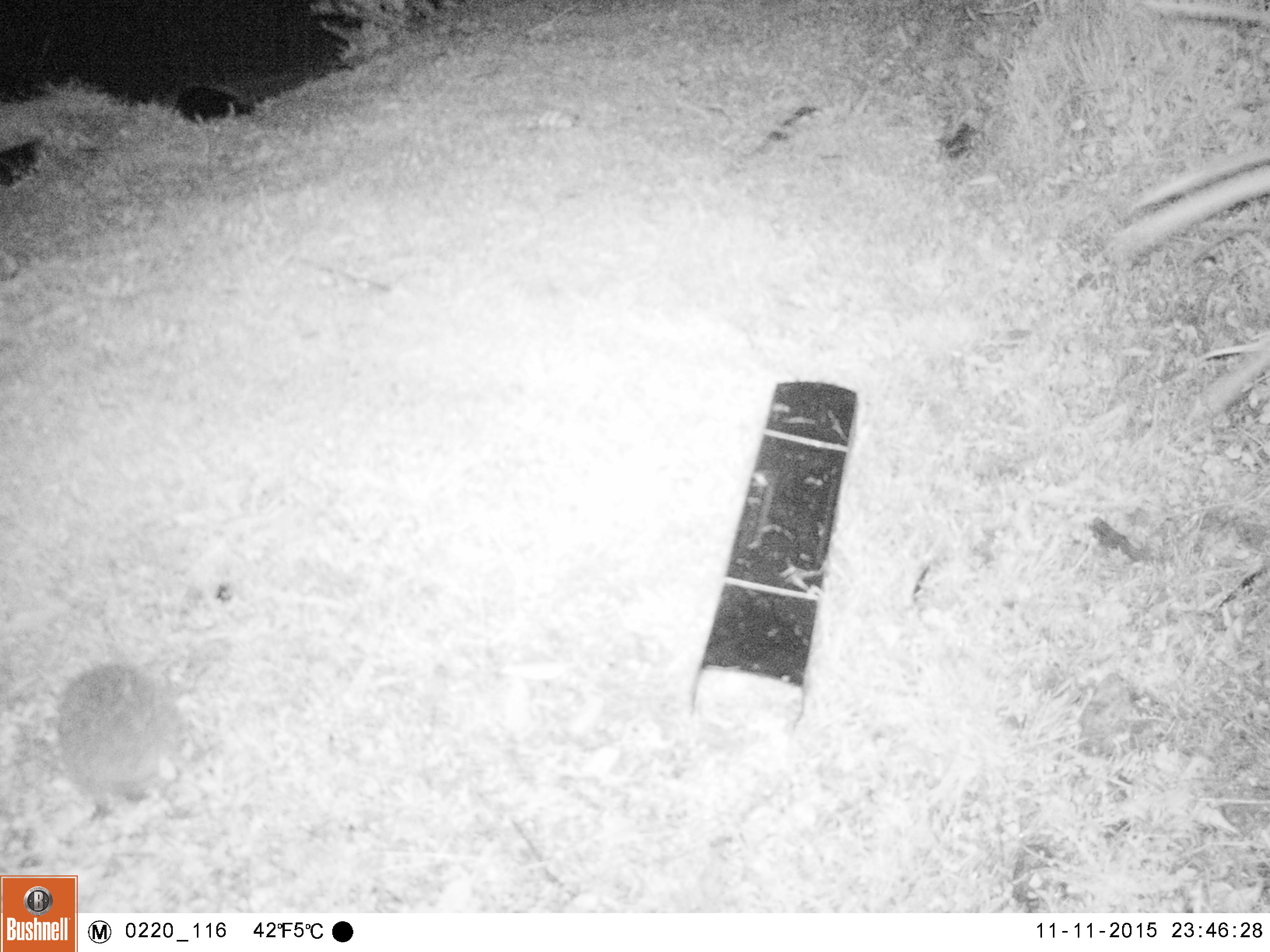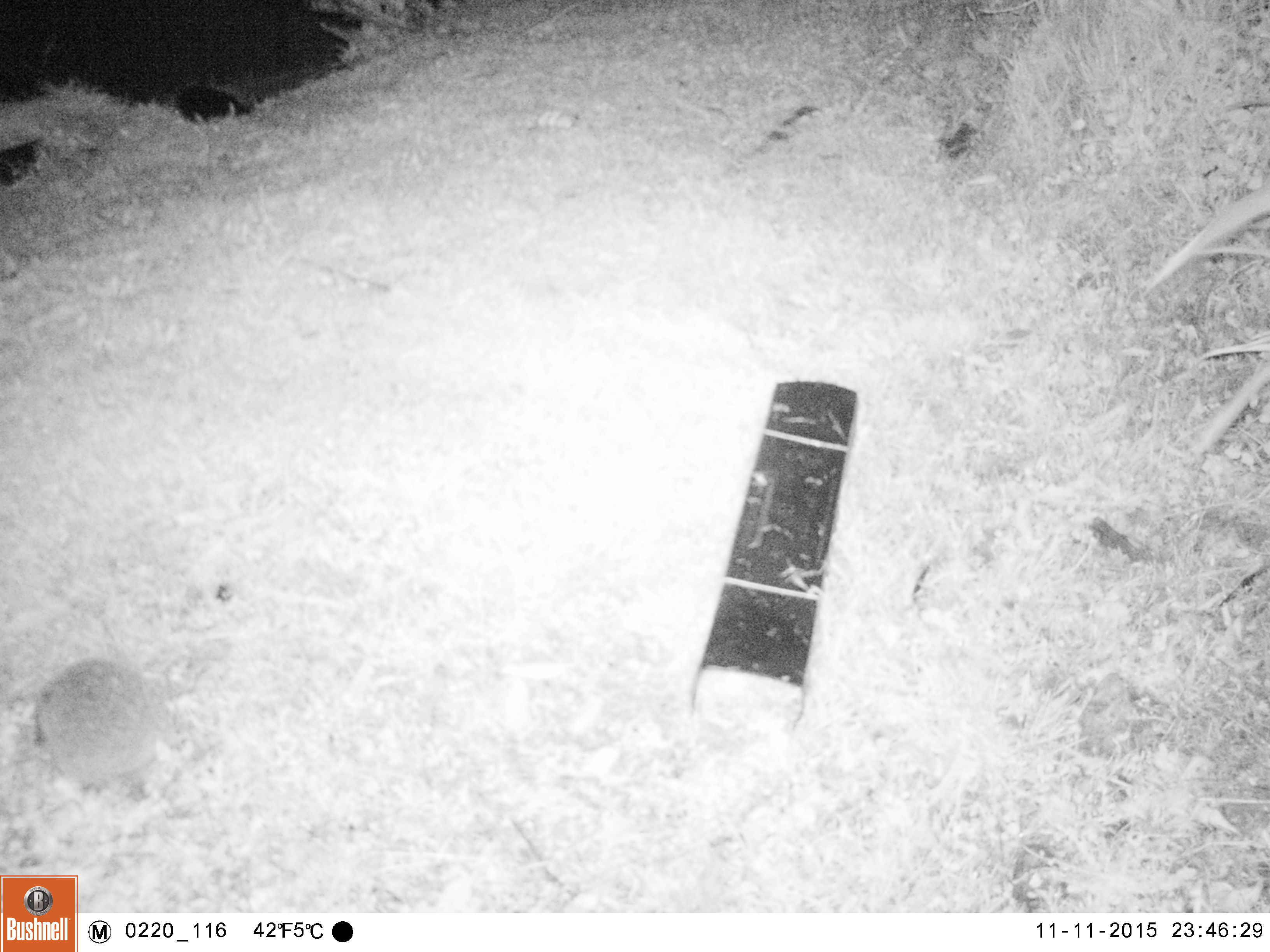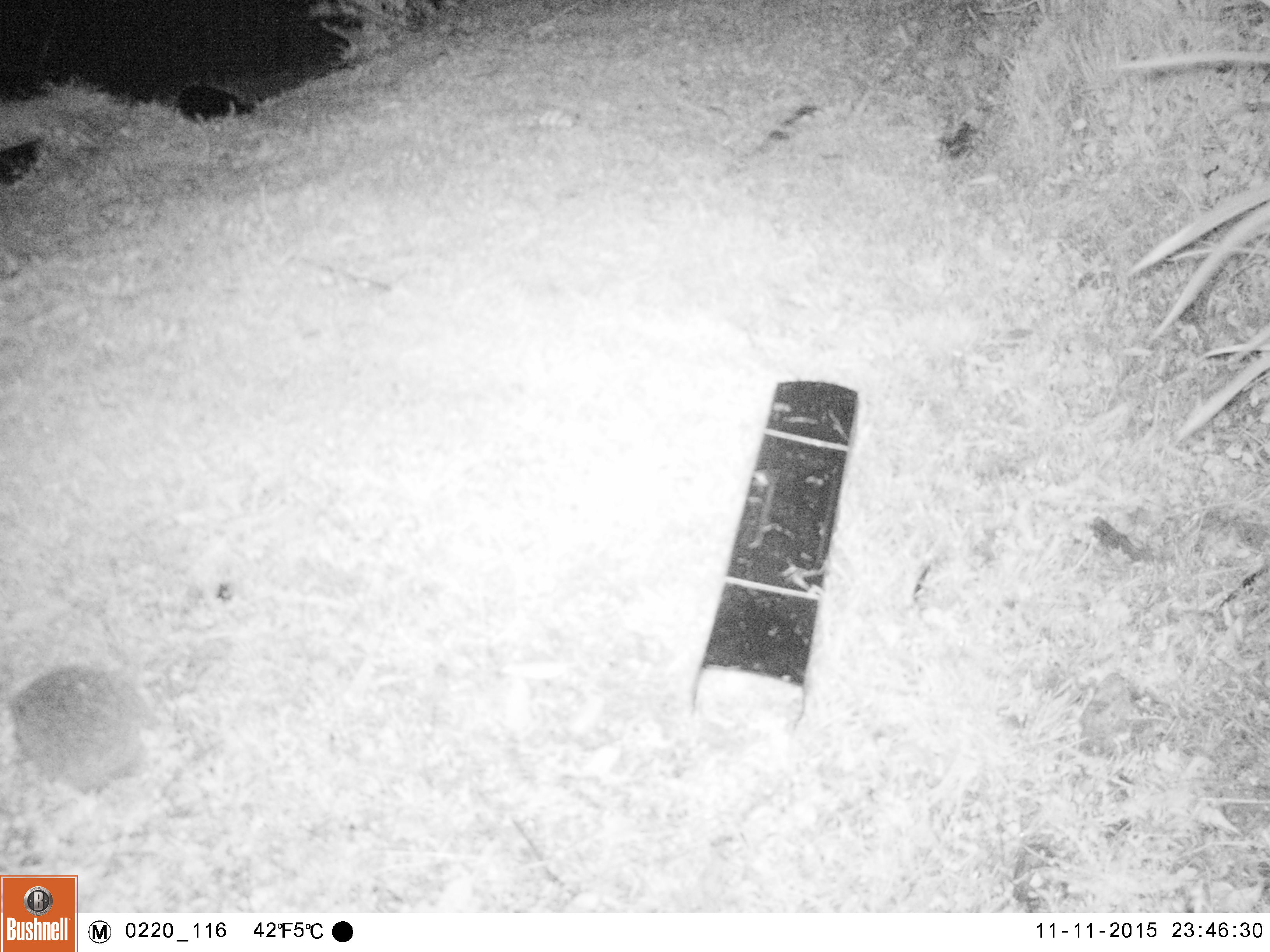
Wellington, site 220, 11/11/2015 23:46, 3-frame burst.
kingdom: Animalia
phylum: Chordata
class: Mammalia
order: Eulipotyphla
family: Erinaceidae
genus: Erinaceus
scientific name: Erinaceus europaeus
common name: hedgehog